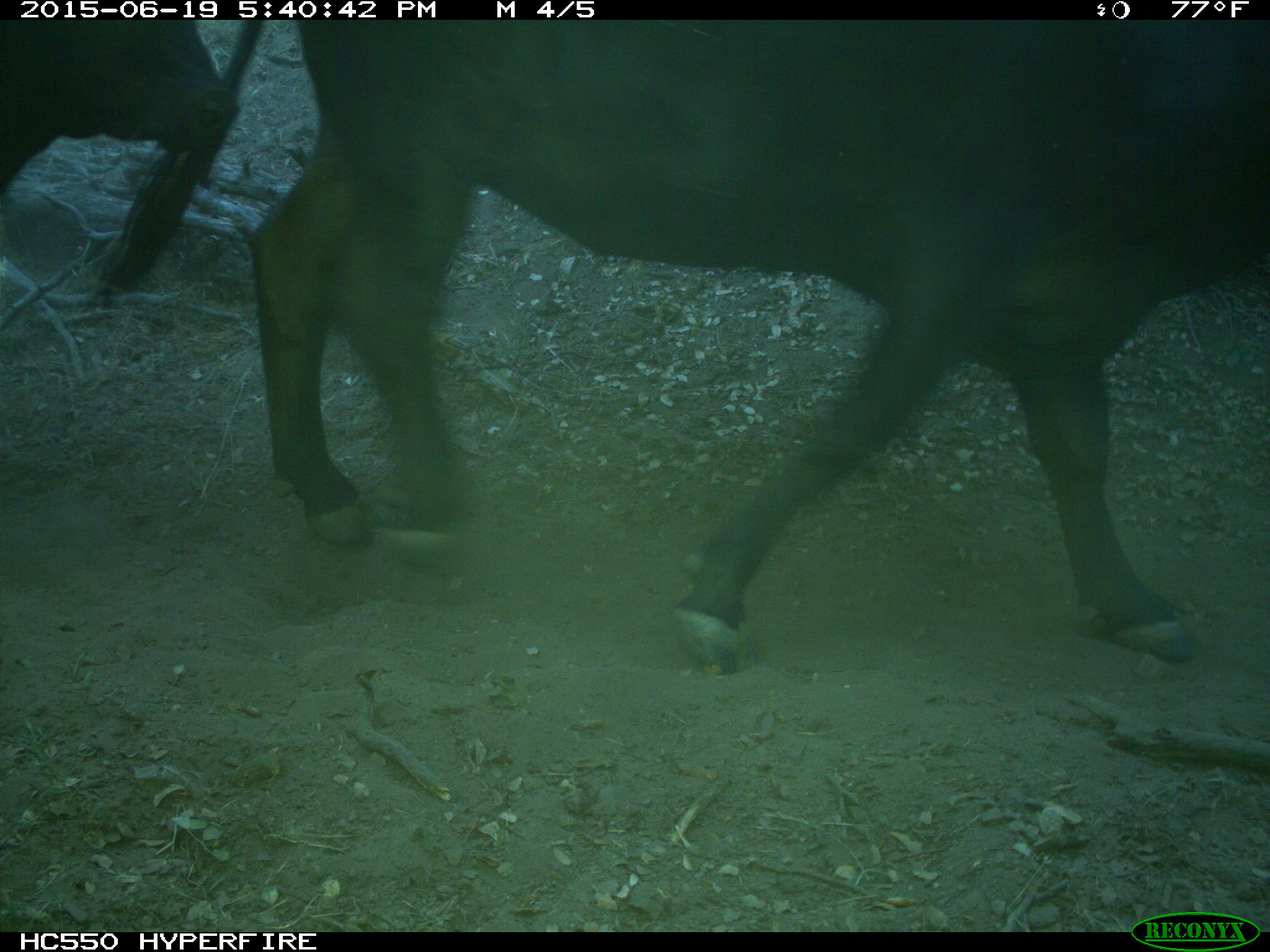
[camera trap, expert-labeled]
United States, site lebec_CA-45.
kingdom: Animalia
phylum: Chordata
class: Mammalia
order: Artiodactyla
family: Bovidae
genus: Bos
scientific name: Bos taurus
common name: domestic cow